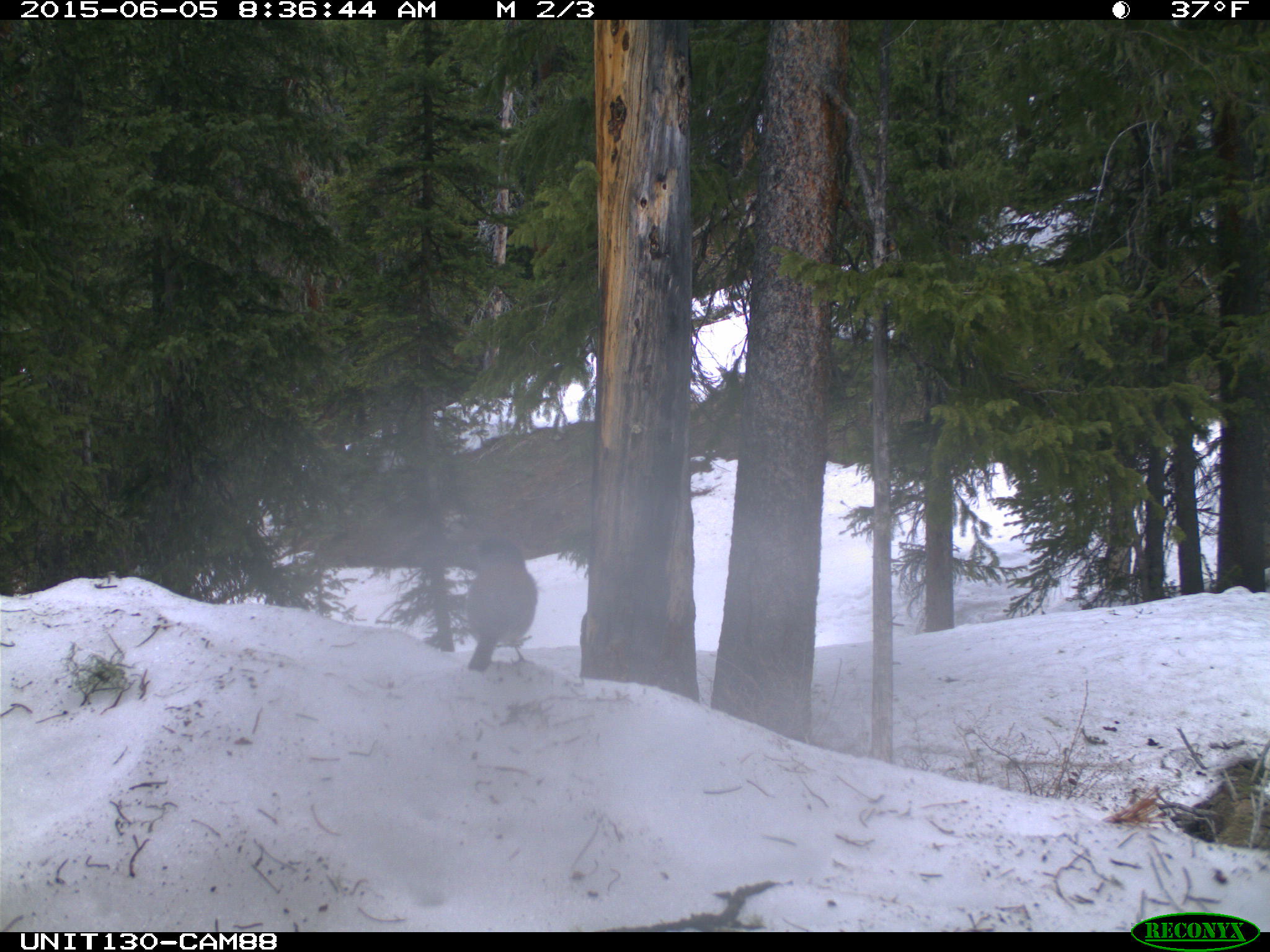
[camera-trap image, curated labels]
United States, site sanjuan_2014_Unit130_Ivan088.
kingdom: Animalia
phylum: Chordata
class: Aves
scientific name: Aves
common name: birds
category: unidentified bird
Unidentified bird (birds) (Aves).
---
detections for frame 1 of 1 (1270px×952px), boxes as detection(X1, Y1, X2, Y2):
animal: detection(463, 536, 540, 673)